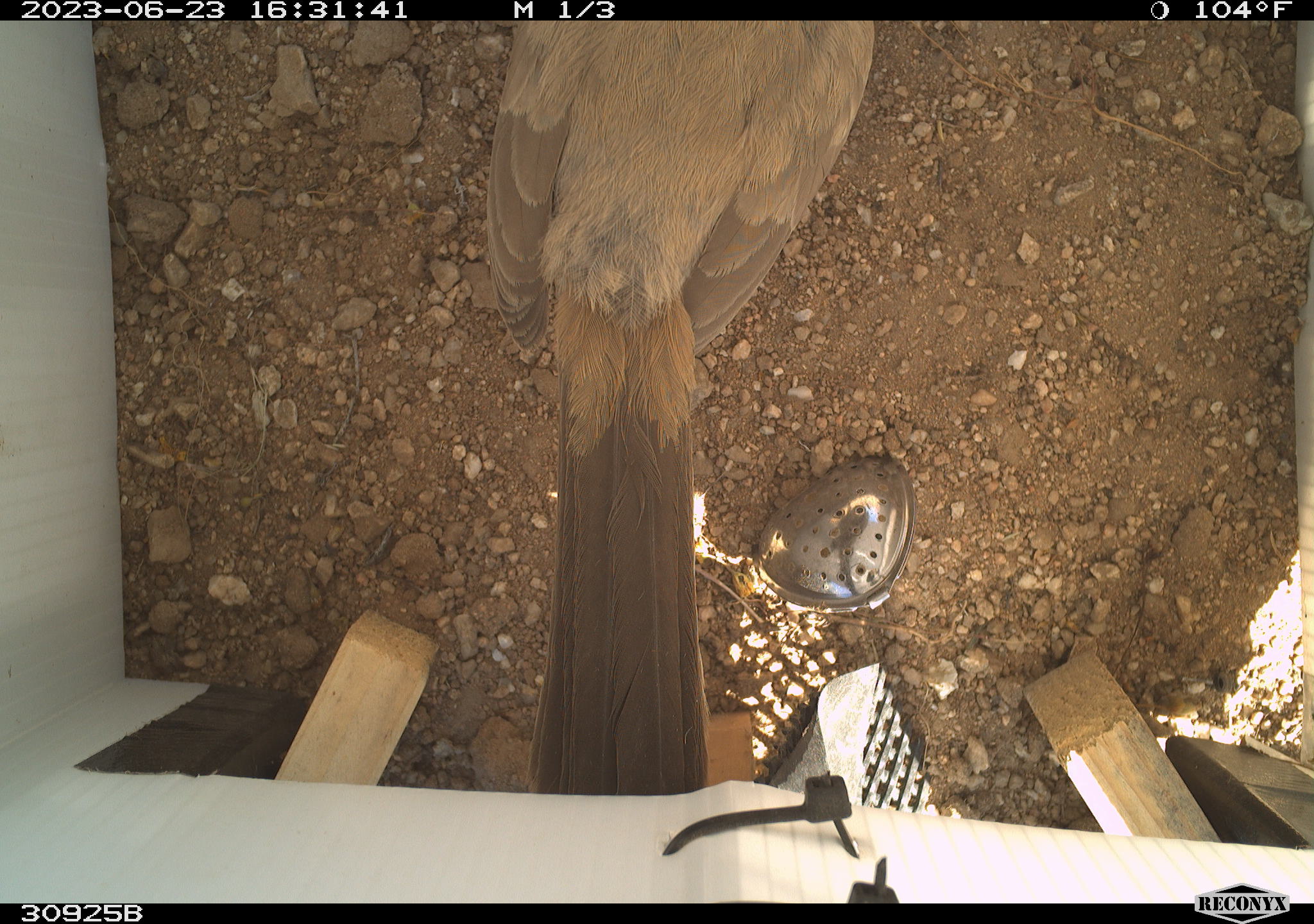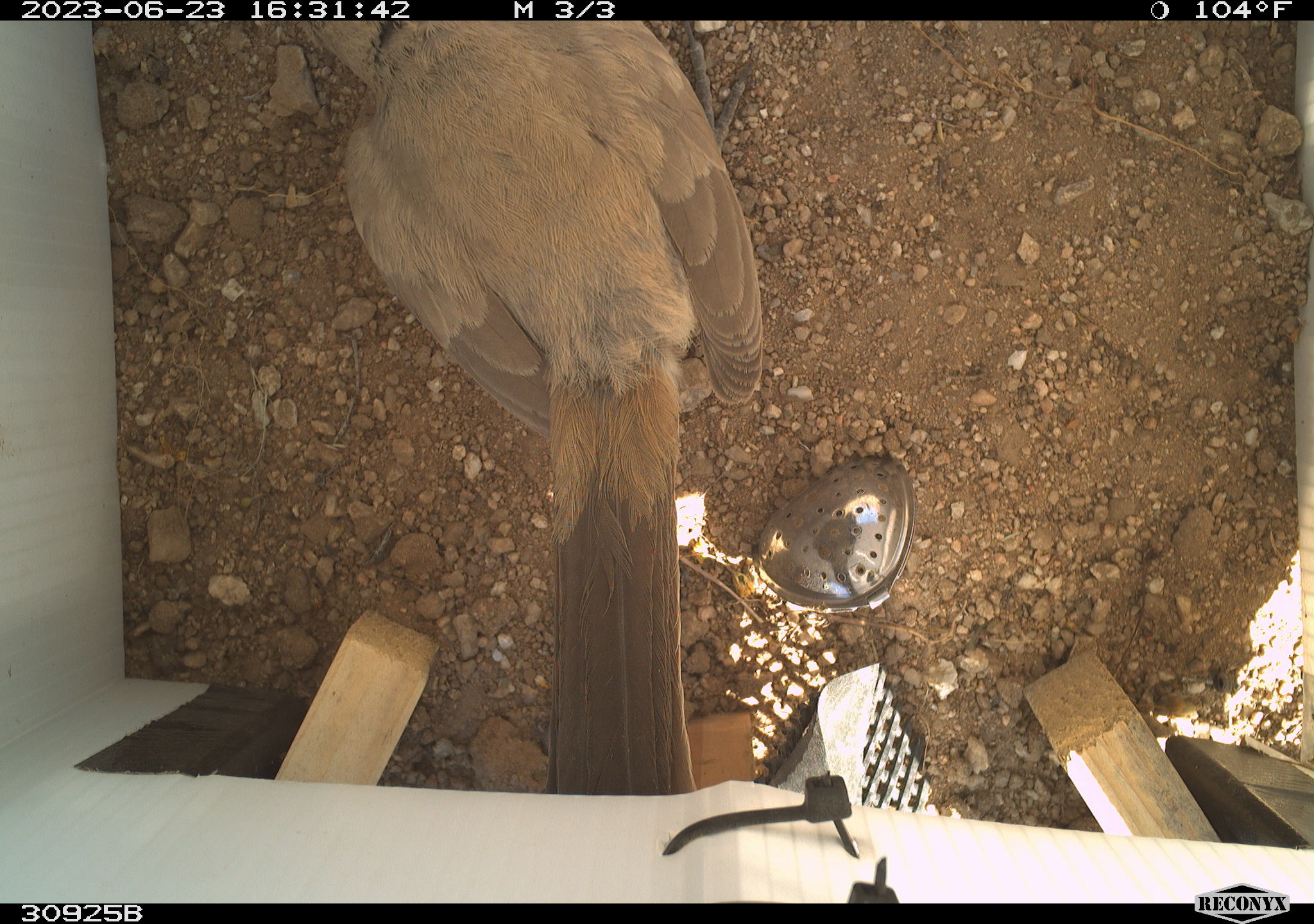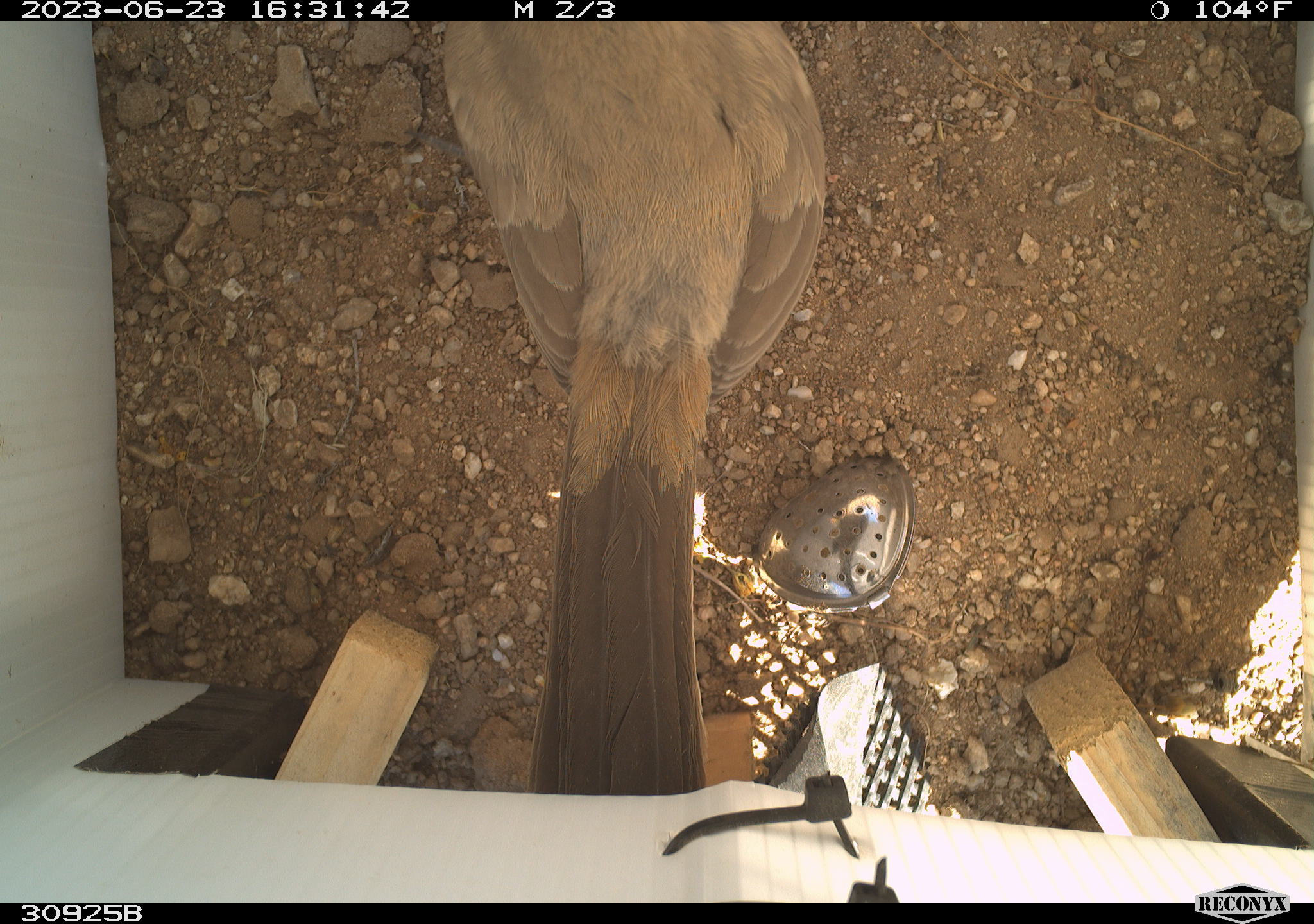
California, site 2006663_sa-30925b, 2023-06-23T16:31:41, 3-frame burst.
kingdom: Animalia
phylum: Chordata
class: Aves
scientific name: Aves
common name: bird